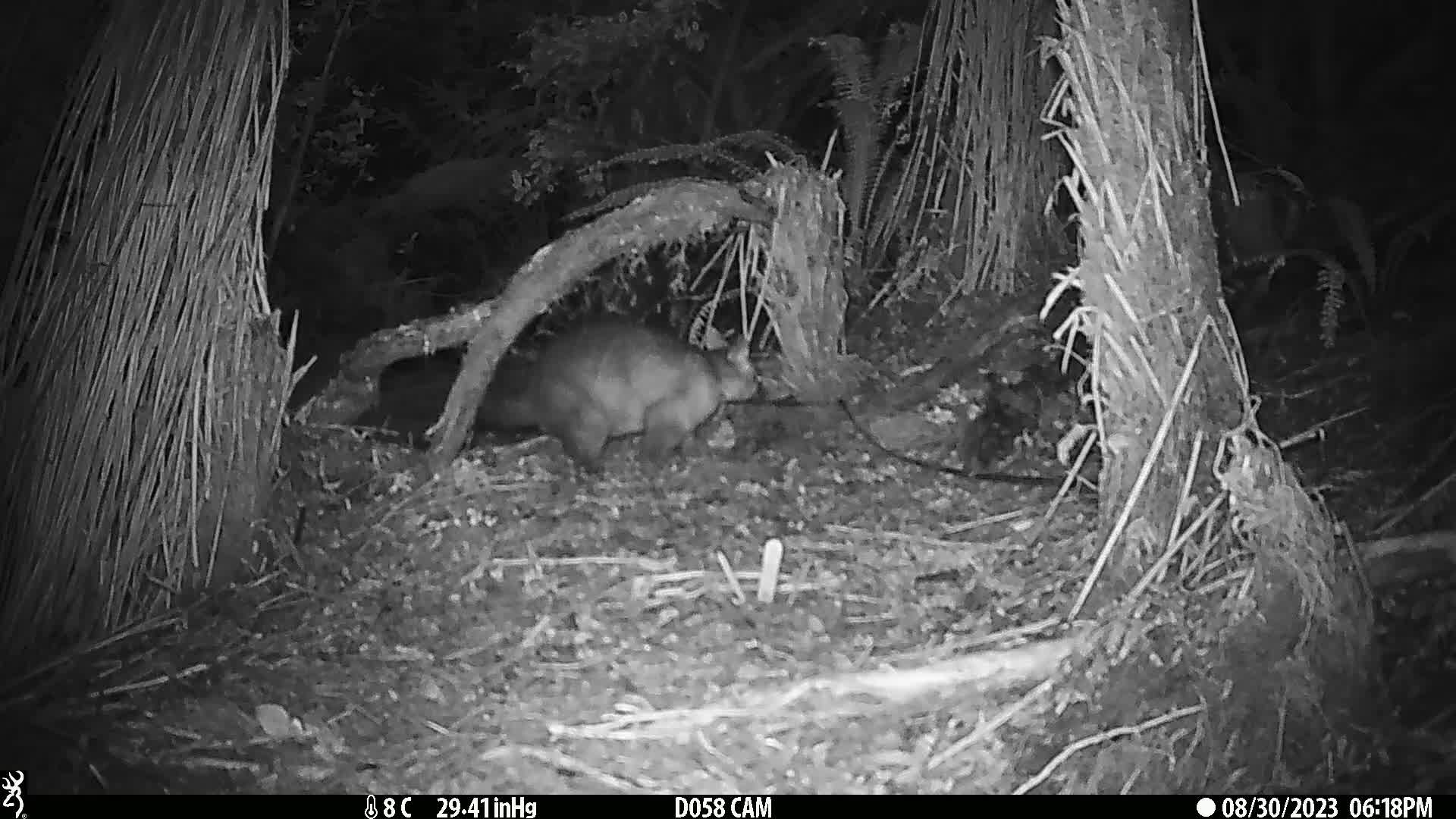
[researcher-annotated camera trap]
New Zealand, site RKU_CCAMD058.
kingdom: Animalia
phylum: Chordata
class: Mammalia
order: Diprotodontia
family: Phalangeridae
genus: Trichosurus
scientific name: Trichosurus vulpecula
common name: common brushtail possum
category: possum